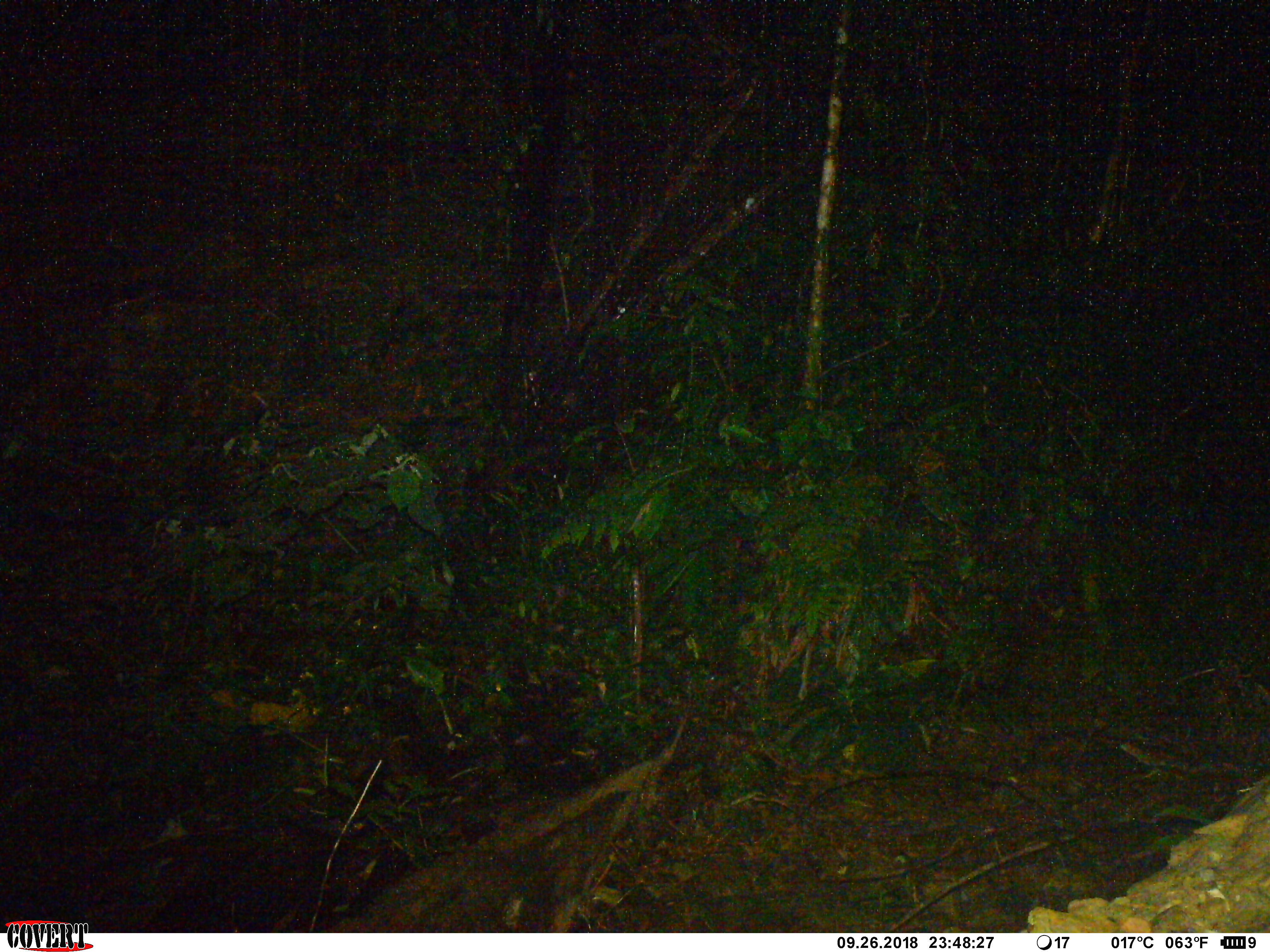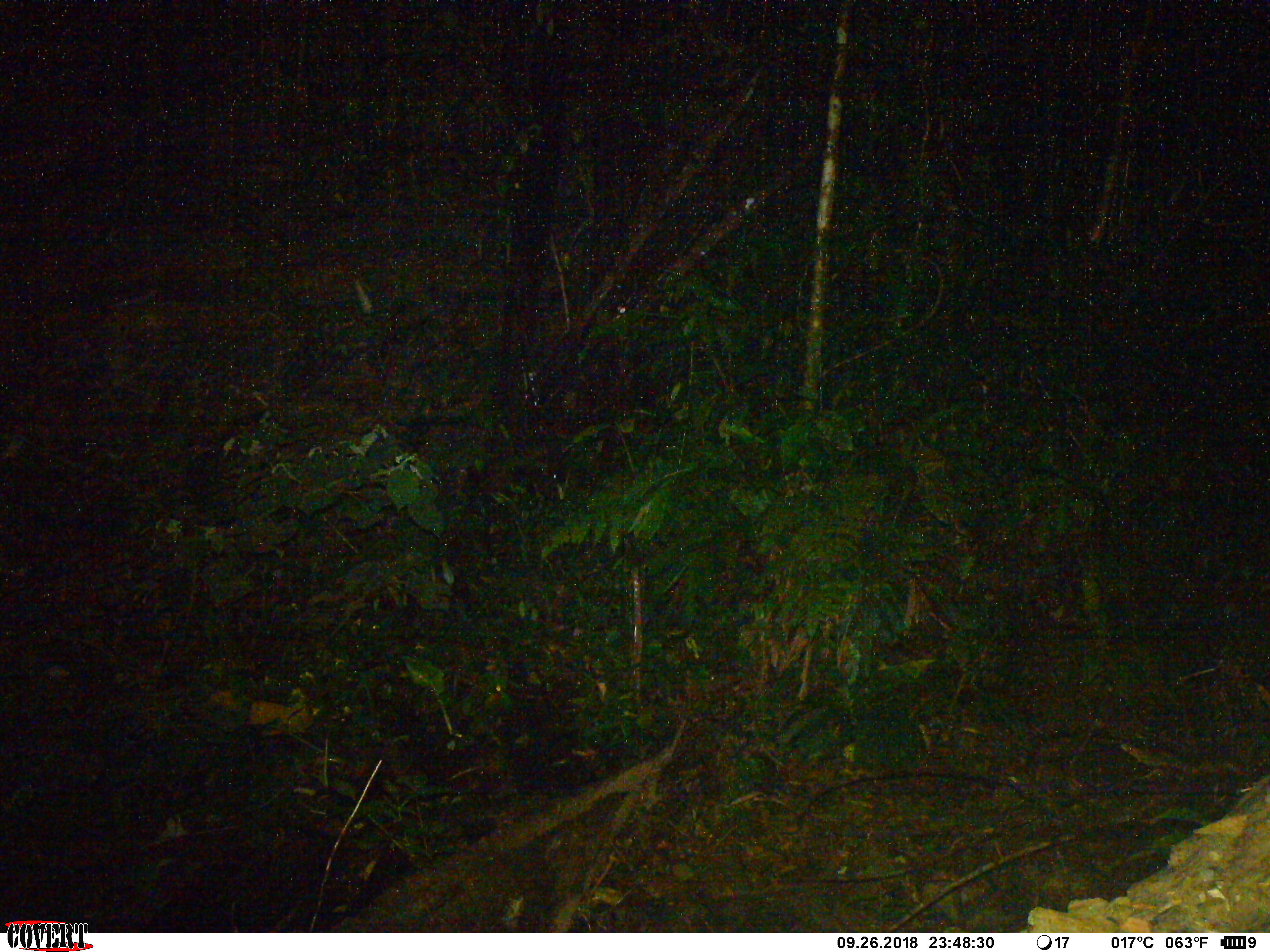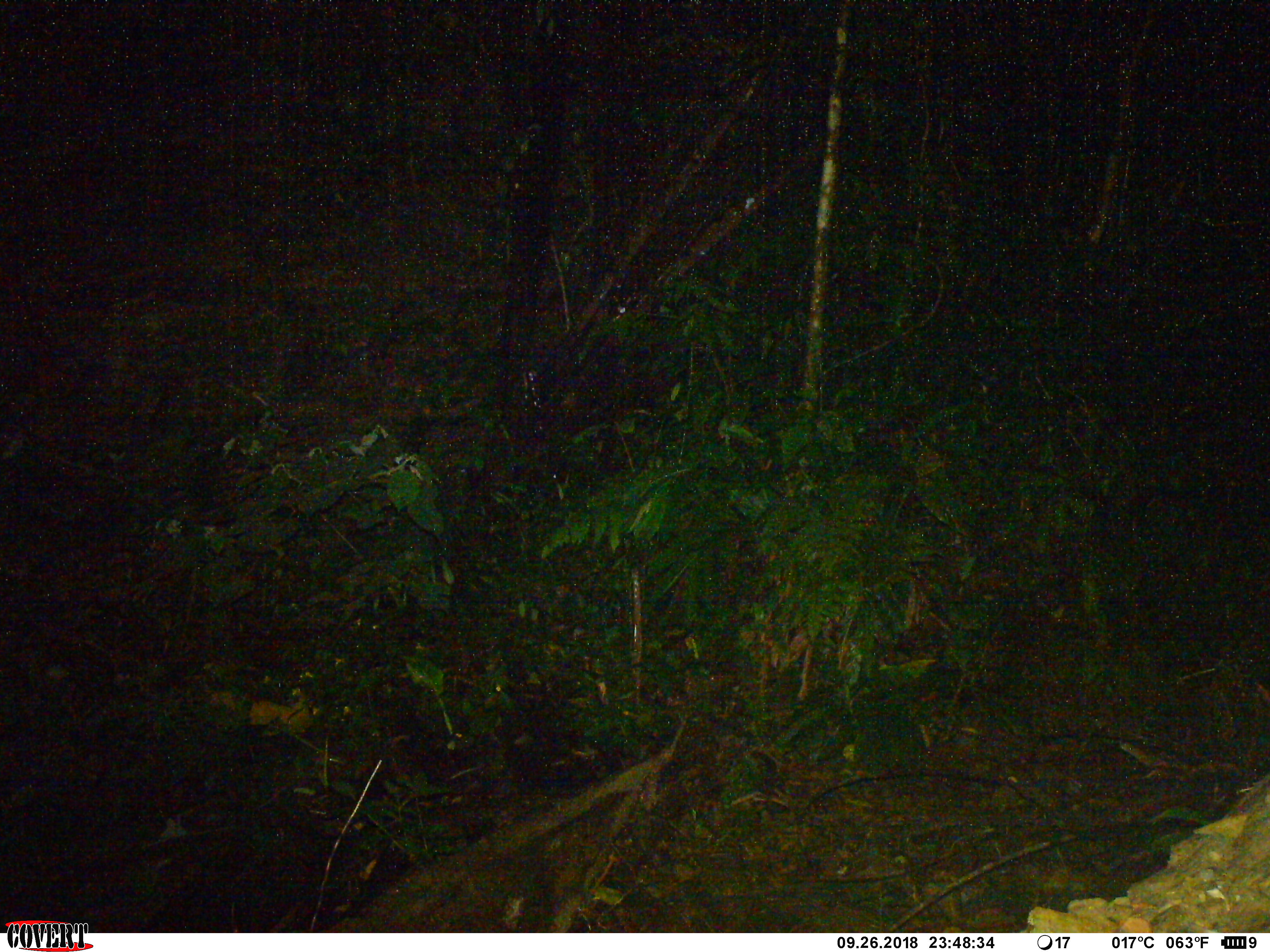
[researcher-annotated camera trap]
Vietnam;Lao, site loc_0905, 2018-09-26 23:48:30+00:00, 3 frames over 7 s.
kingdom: Animalia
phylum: Chordata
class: Mammalia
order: Artiodactyla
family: Bovidae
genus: Capricornis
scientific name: Capricornis sumatraensis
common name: chinese serow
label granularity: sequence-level